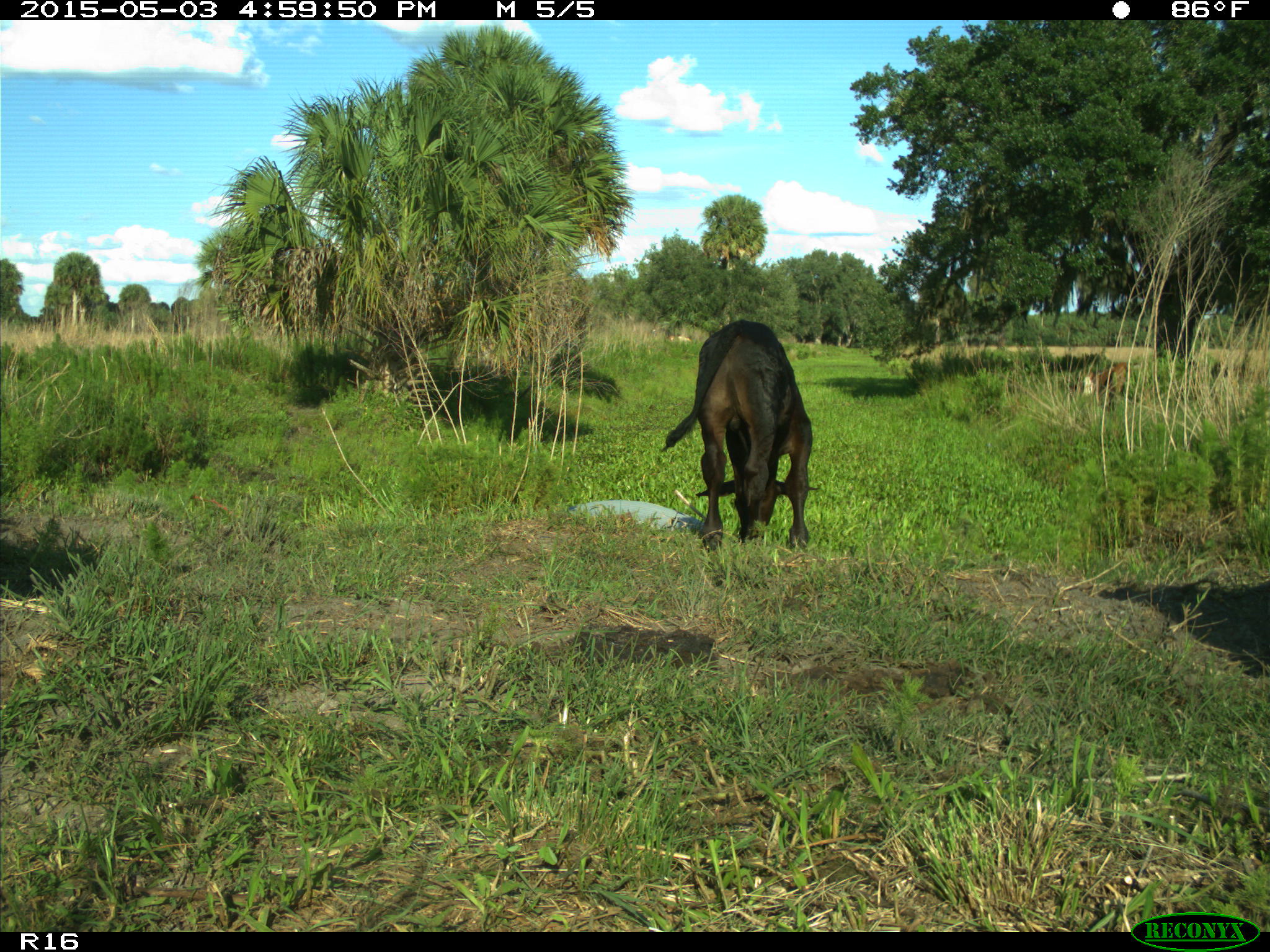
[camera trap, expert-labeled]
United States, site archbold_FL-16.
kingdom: Animalia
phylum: Chordata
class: Mammalia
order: Artiodactyla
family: Bovidae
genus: Bos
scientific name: Bos taurus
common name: domestic cow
Bos taurus (domestic cow).